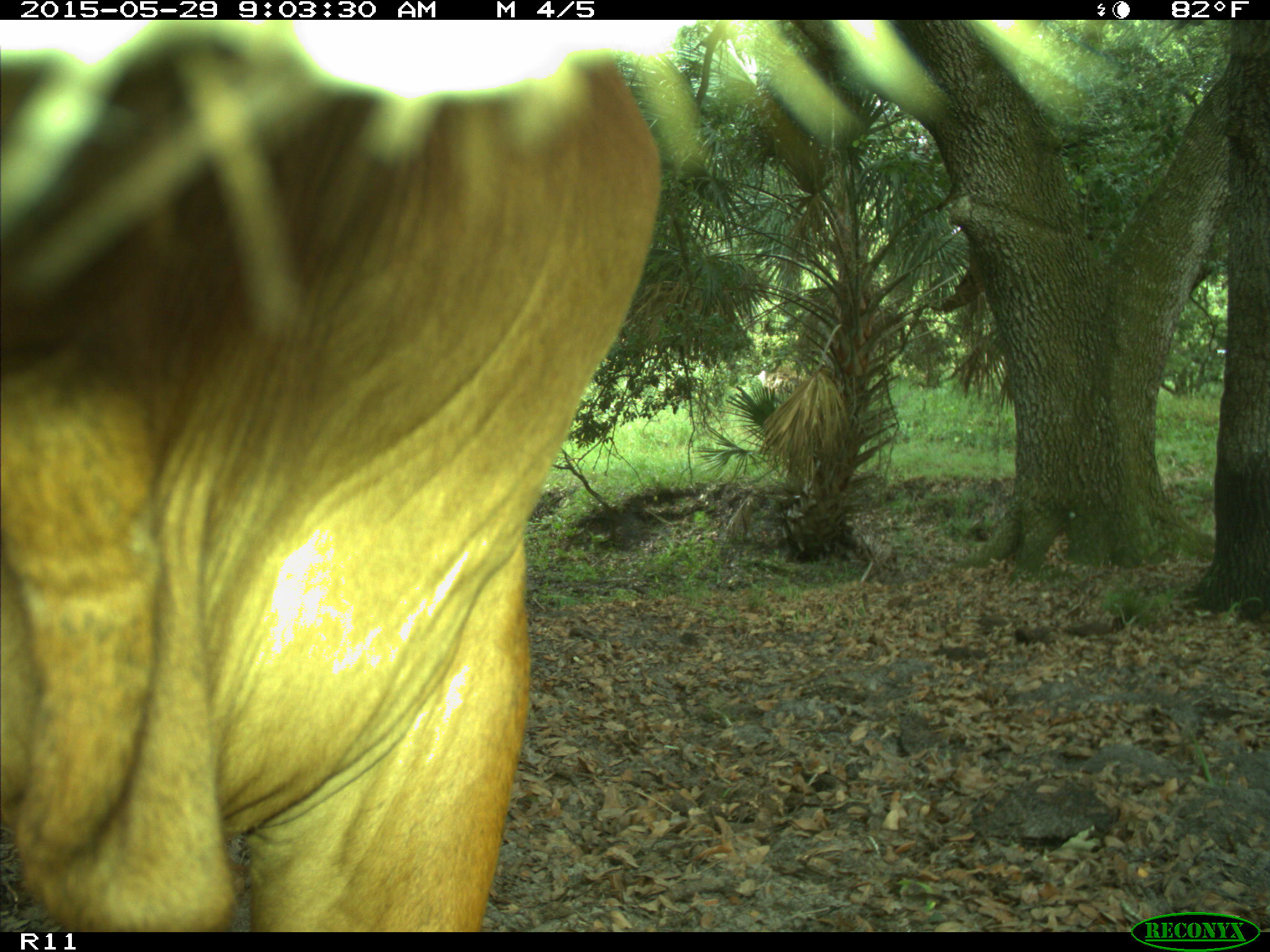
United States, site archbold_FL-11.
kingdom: Animalia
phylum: Chordata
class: Mammalia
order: Artiodactyla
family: Bovidae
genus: Bos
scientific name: Bos taurus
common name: domestic cow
Bos taurus (domestic cow).